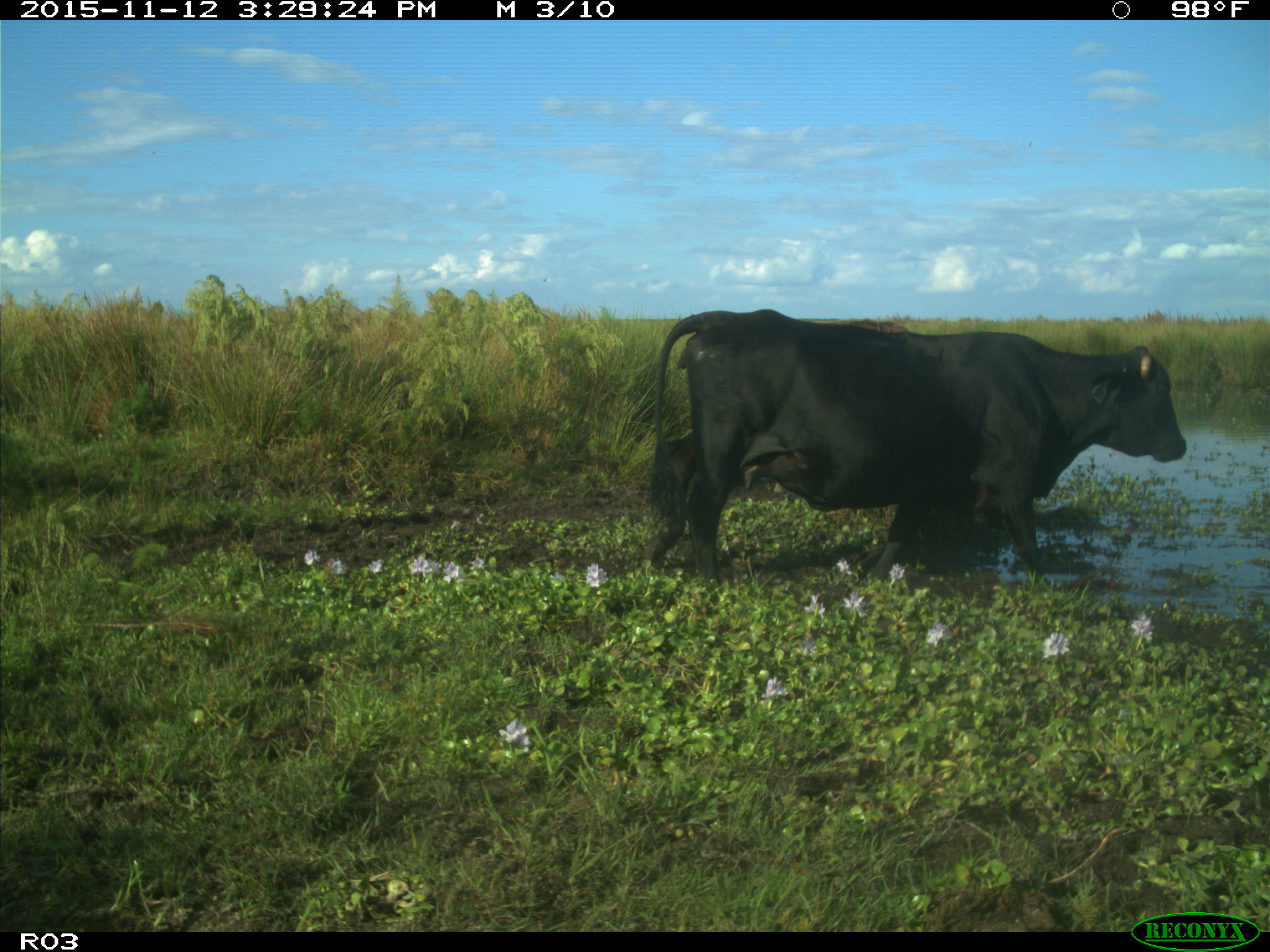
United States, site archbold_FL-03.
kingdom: Animalia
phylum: Chordata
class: Mammalia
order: Artiodactyla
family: Bovidae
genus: Bos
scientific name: Bos taurus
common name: domestic cow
Bos taurus (domestic cow).